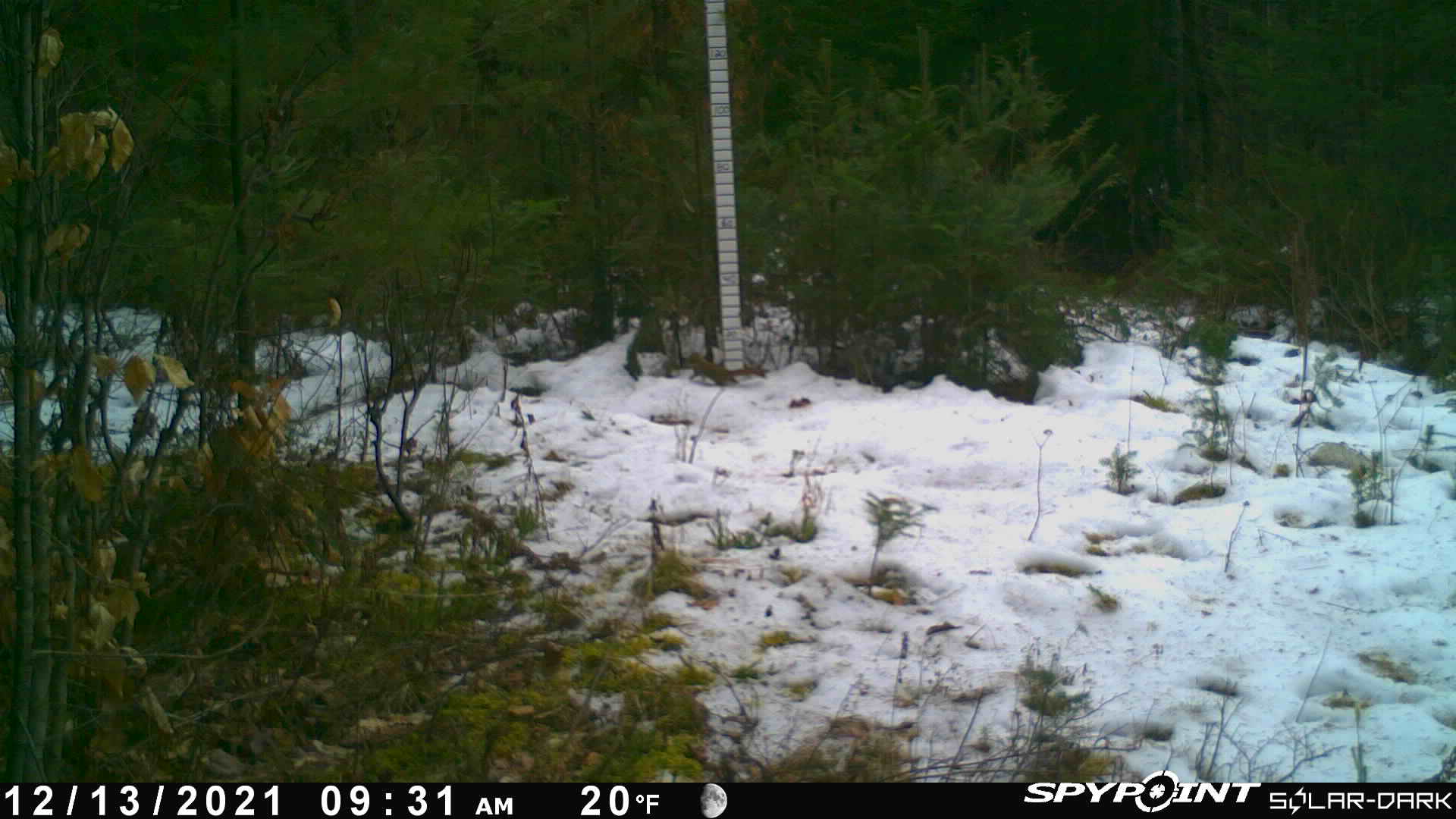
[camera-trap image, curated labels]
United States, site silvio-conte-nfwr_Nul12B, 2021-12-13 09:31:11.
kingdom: Animalia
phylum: Chordata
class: Mammalia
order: Rodentia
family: Sciuridae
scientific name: Sciuridae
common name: squirrel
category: squirrel sp.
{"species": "squirrel sp. (squirrel) (Sciuridae)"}